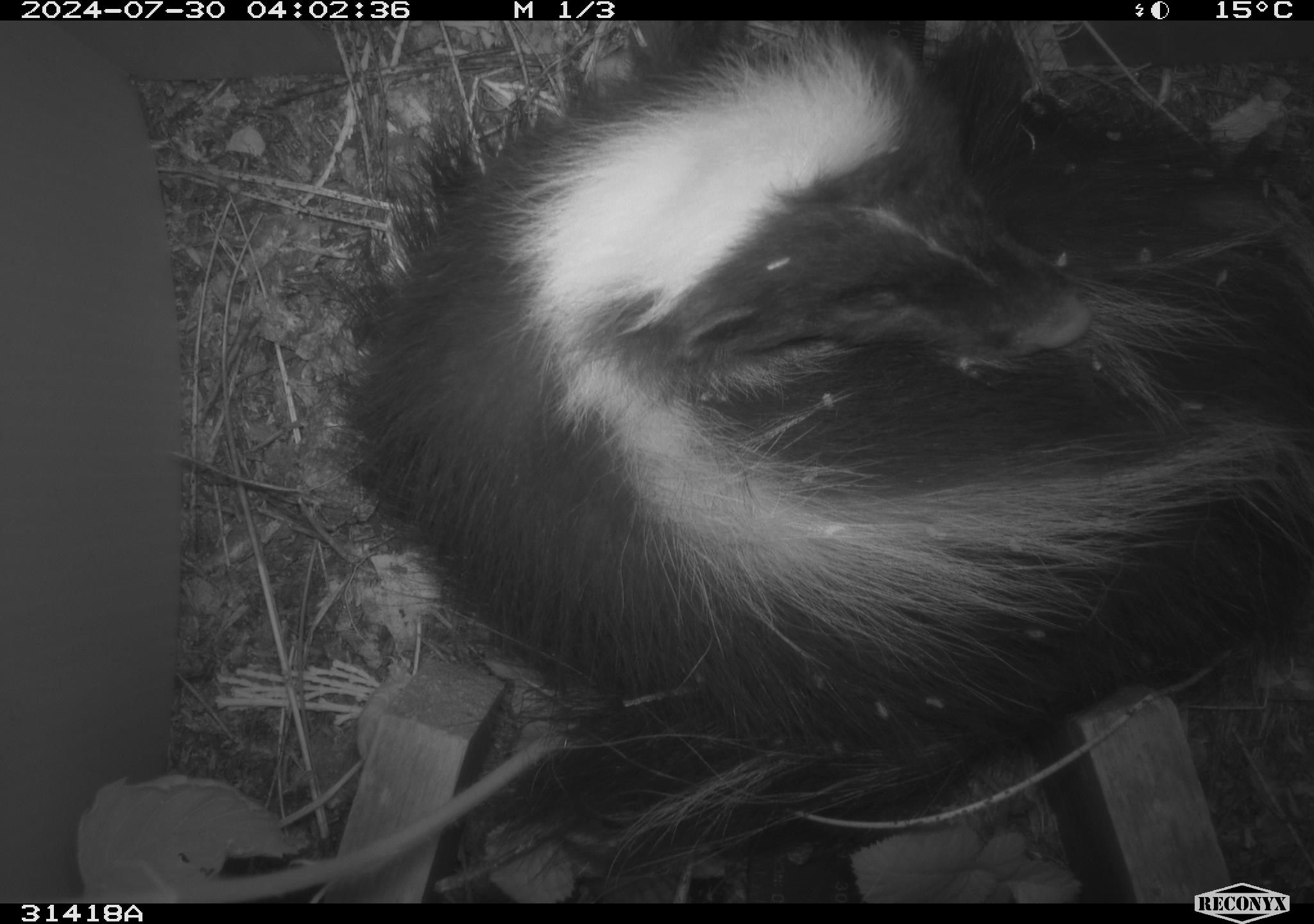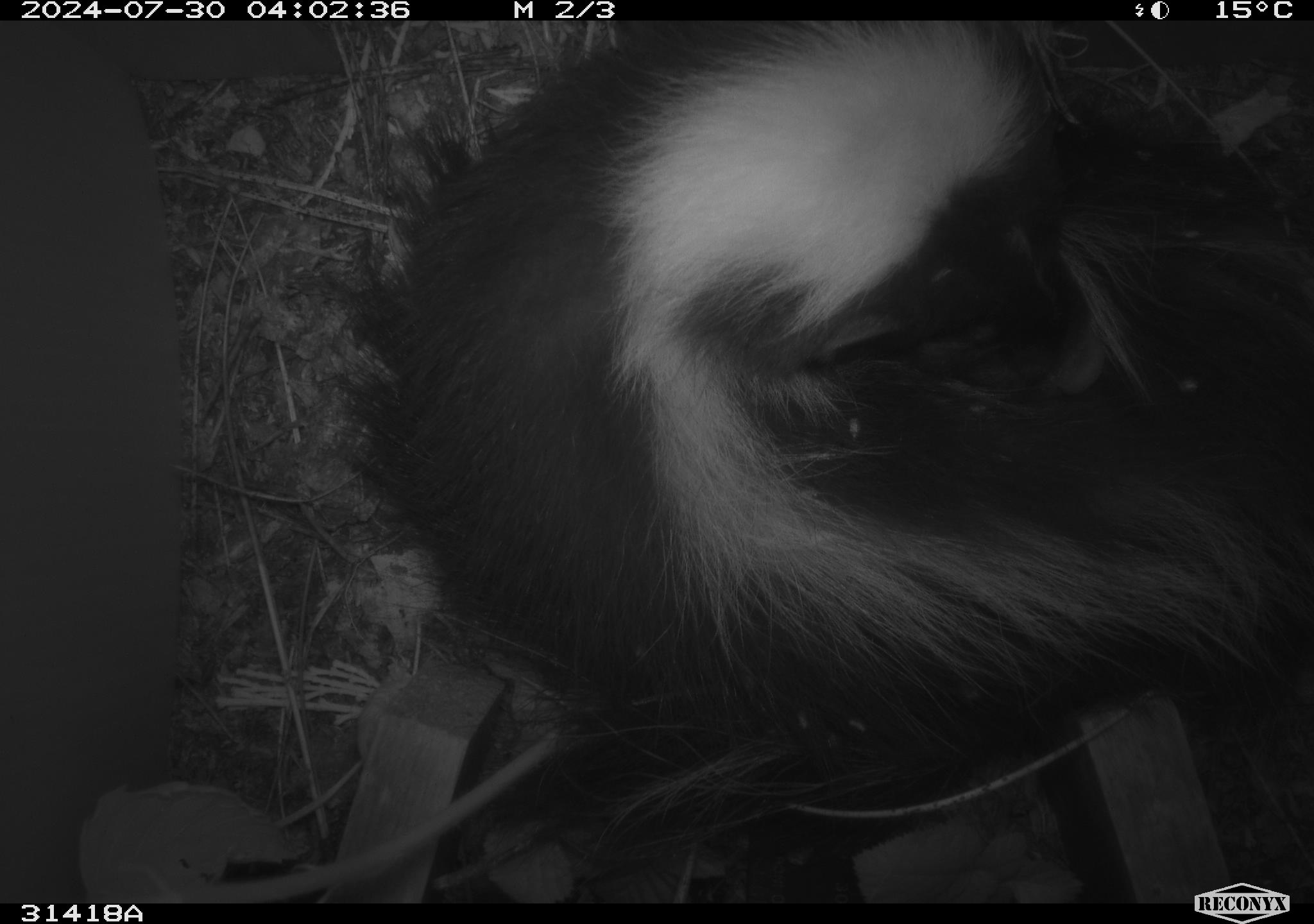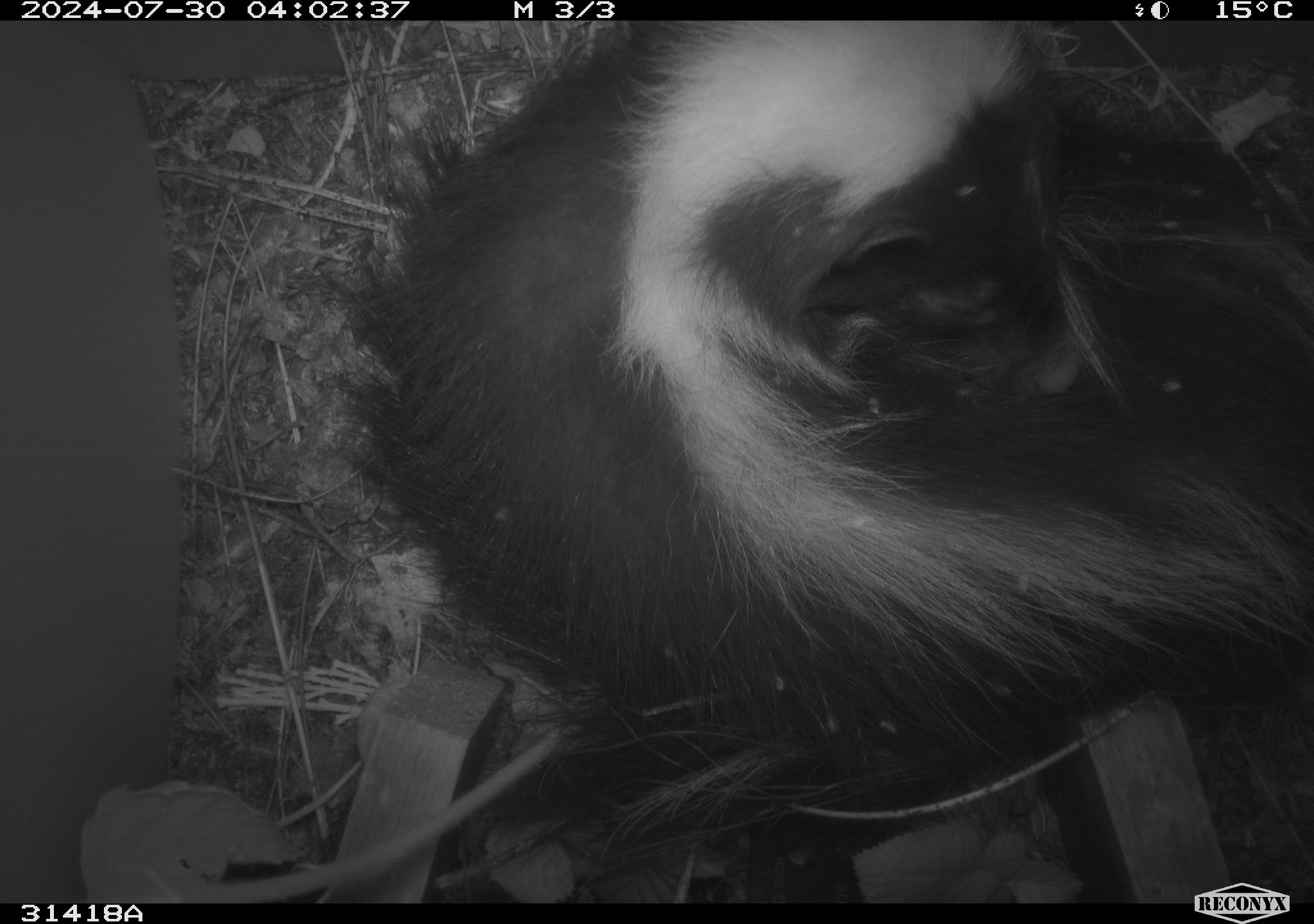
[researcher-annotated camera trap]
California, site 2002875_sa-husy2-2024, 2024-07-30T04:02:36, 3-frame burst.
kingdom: Animalia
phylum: Chordata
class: Mammalia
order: Carnivora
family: Mephitidae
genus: Mephitis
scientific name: Mephitis mephitis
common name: striped skunk